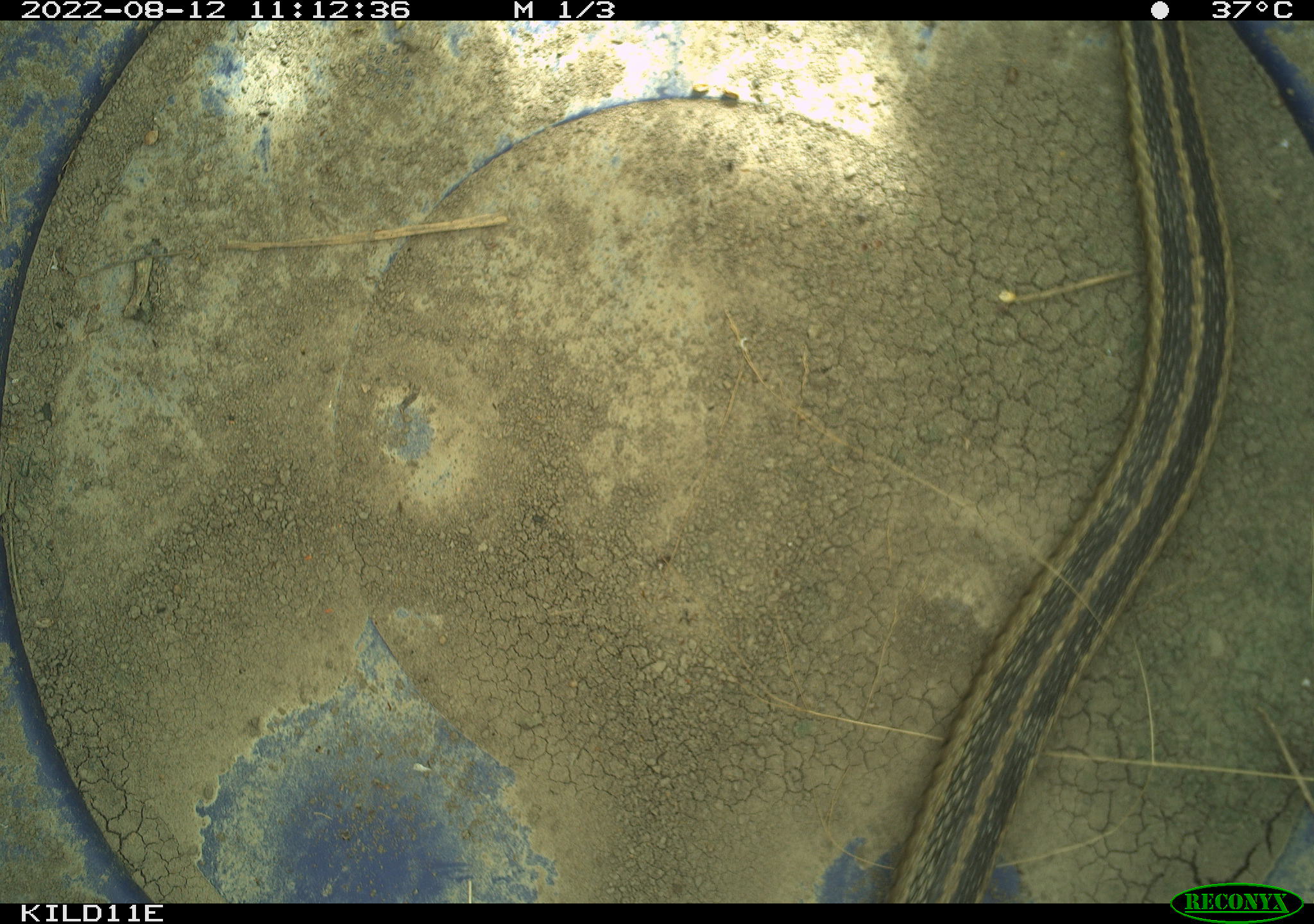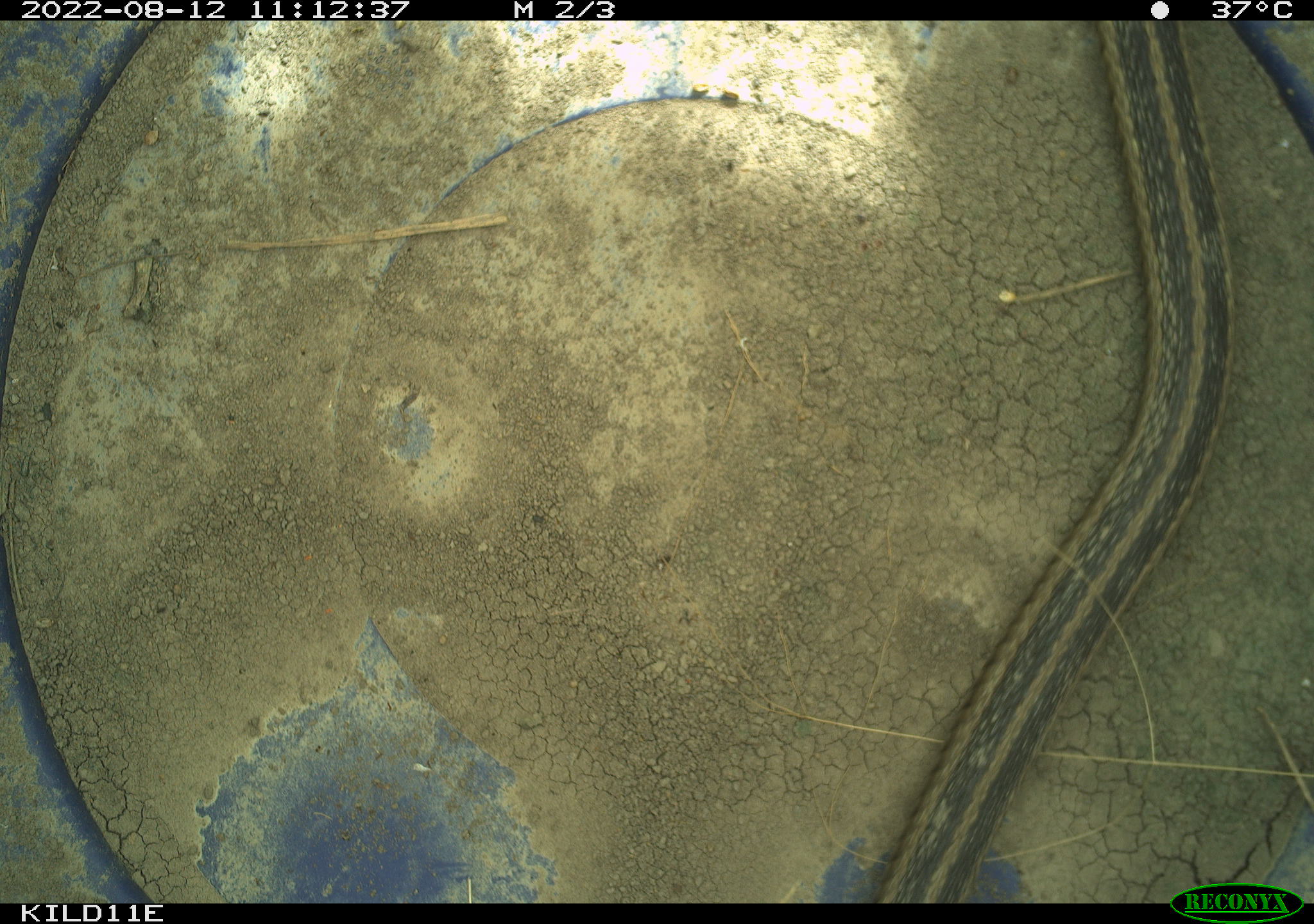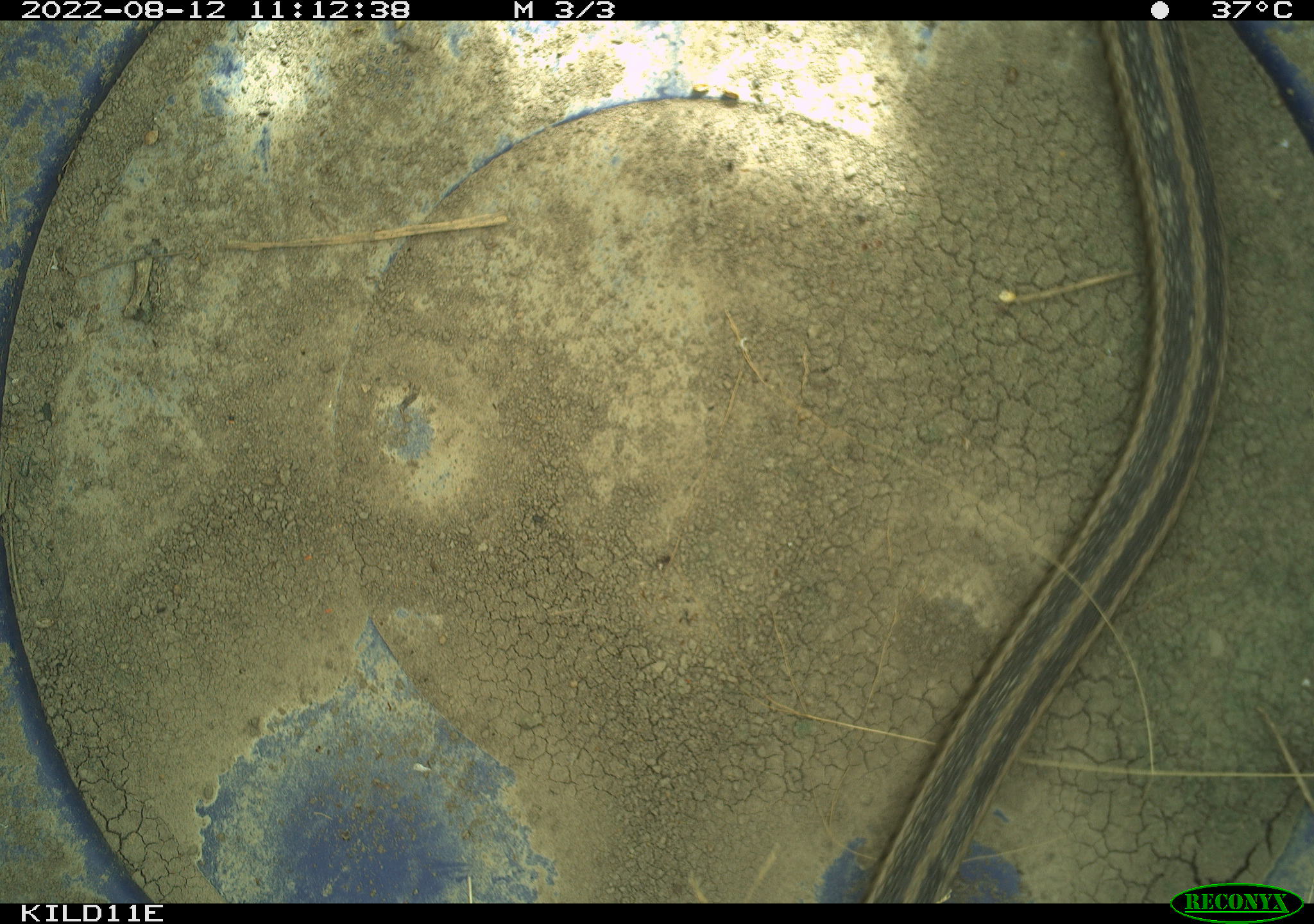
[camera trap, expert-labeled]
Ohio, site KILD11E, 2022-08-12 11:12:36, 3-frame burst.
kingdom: Animalia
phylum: Chordata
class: Reptilia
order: Squamata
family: Colubridae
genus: Thamnophis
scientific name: Thamnophis sirtalis sirtalis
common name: eastern gartersnake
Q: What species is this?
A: Eastern gartersnake (Thamnophis sirtalis sirtalis).